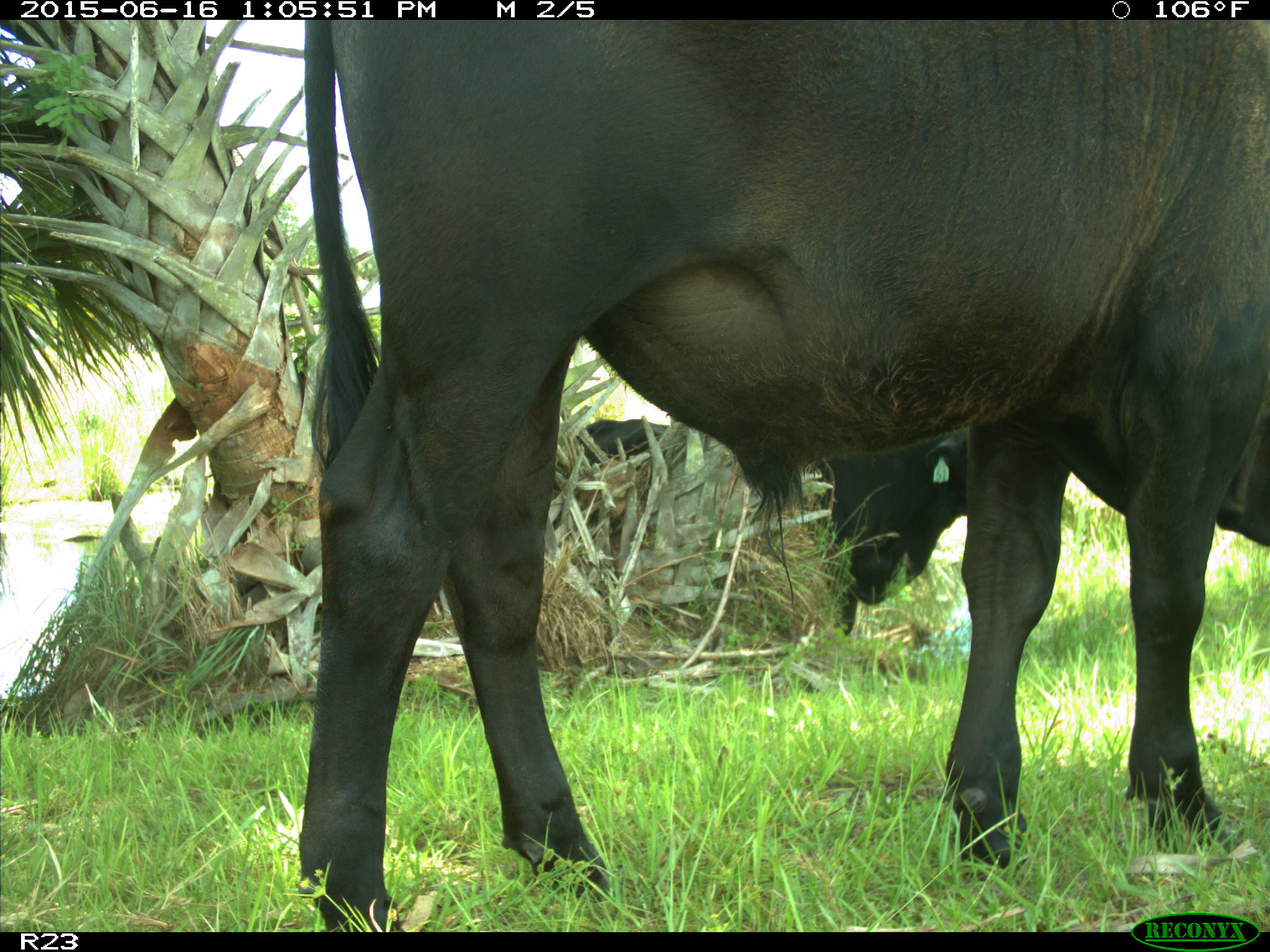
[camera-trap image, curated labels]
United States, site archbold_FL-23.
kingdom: Animalia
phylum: Chordata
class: Mammalia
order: Artiodactyla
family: Suidae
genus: Sus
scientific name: Sus scrofa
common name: wild boar